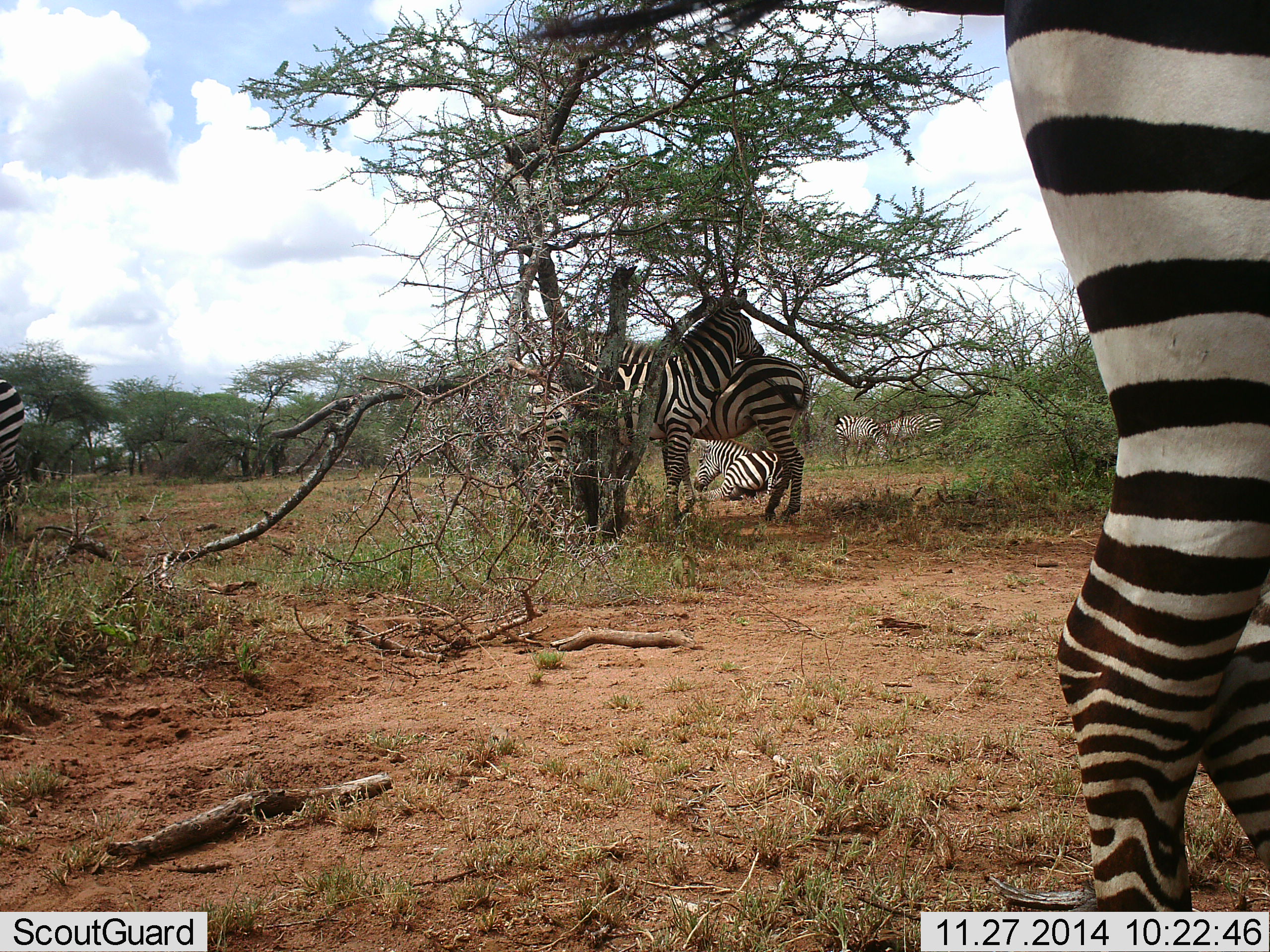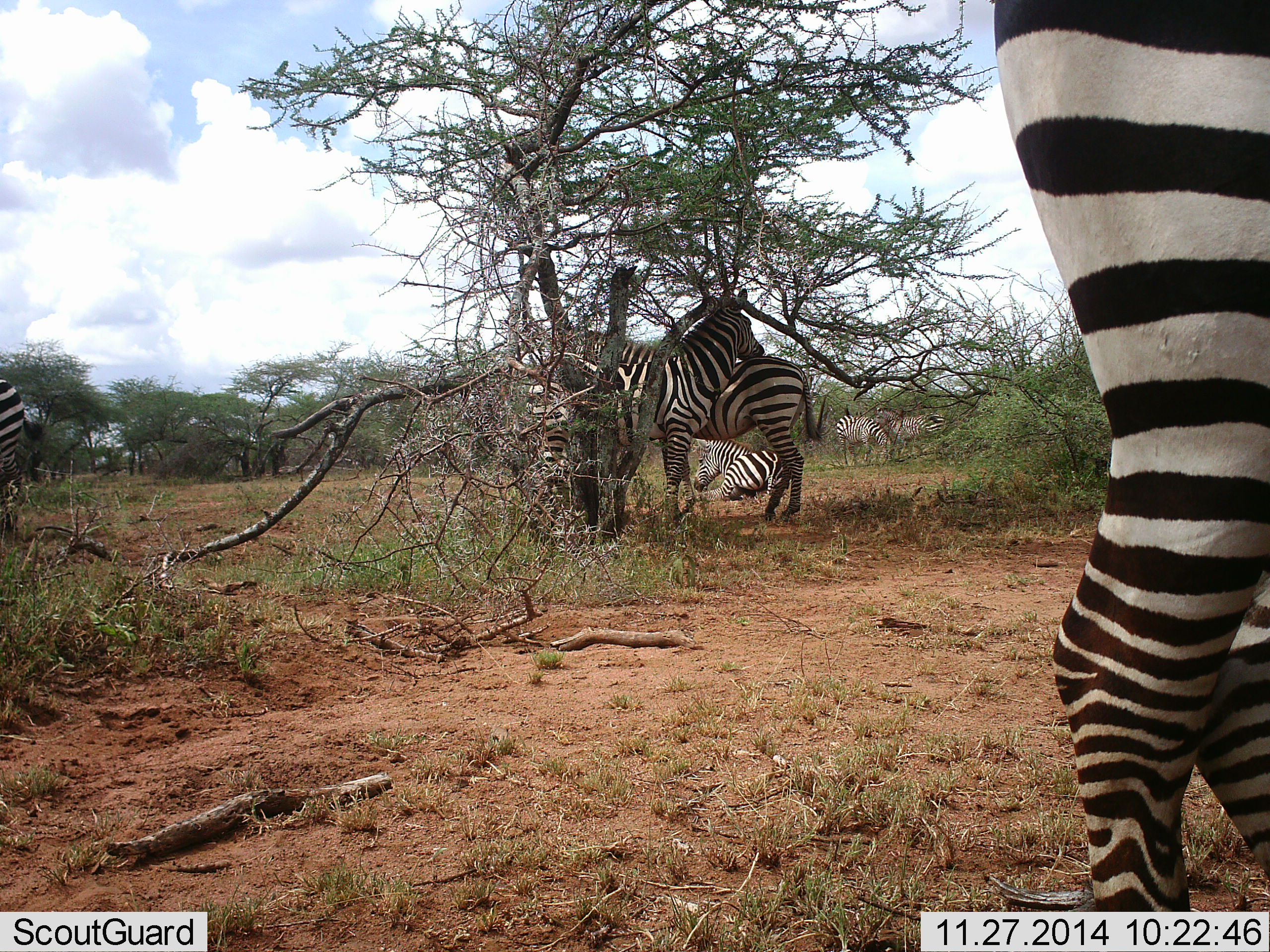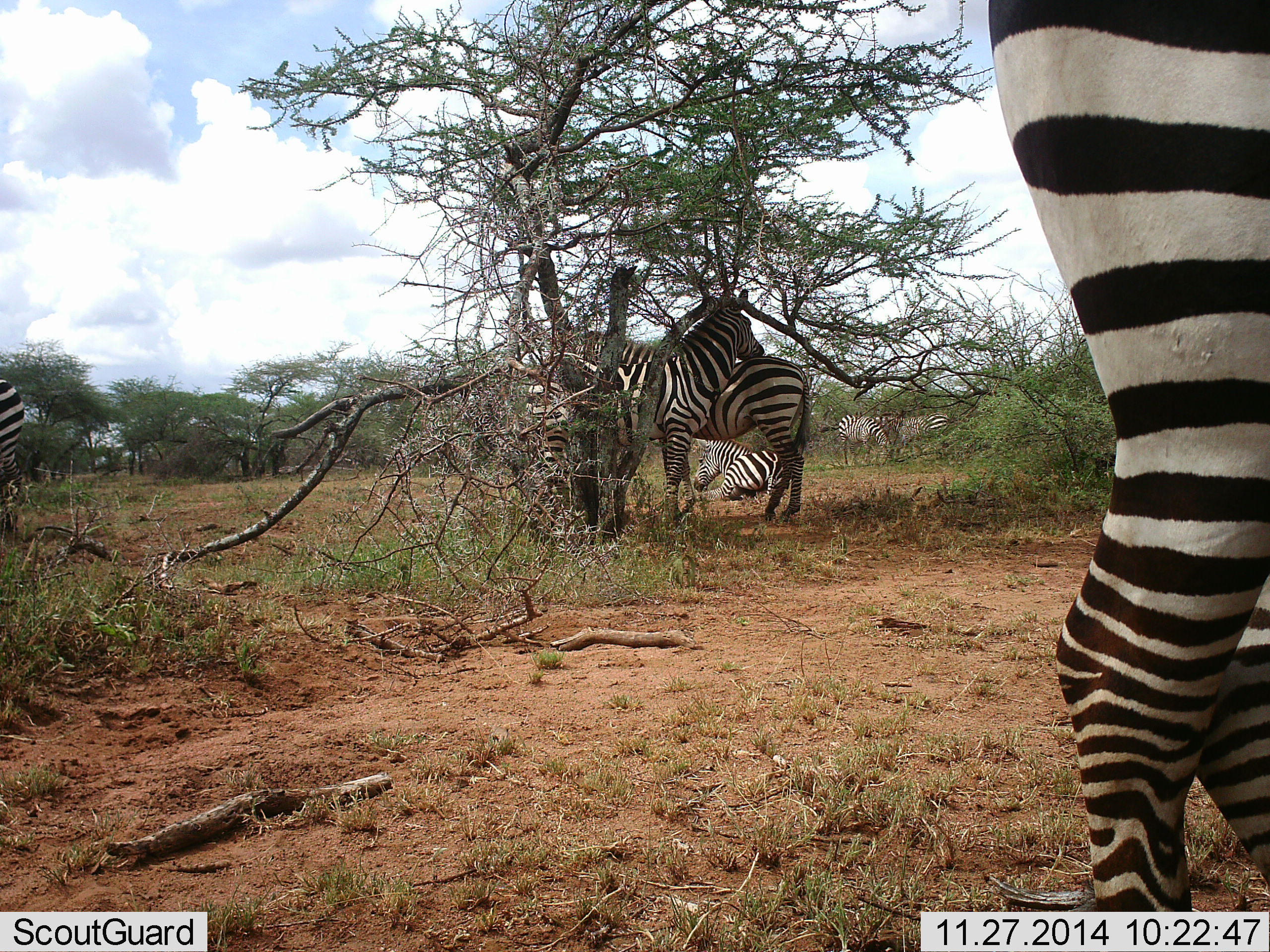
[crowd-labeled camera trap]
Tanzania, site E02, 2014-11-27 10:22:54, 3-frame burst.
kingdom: Animalia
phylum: Chordata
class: Mammalia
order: Perissodactyla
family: Equidae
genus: Equus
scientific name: Equus quagga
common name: plains zebra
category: zebra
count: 7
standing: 100%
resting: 90%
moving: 10%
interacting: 50%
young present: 0%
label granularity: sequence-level